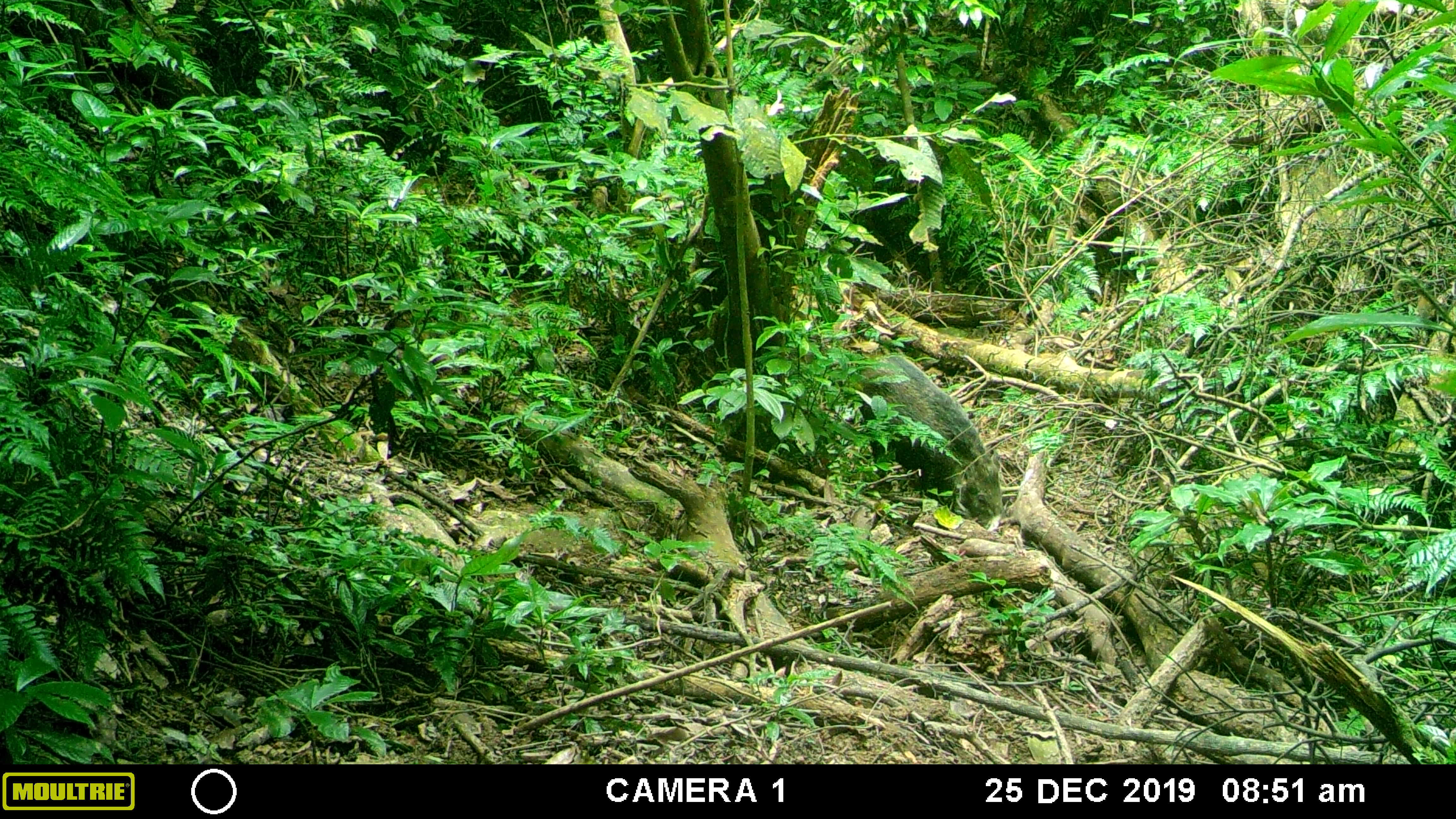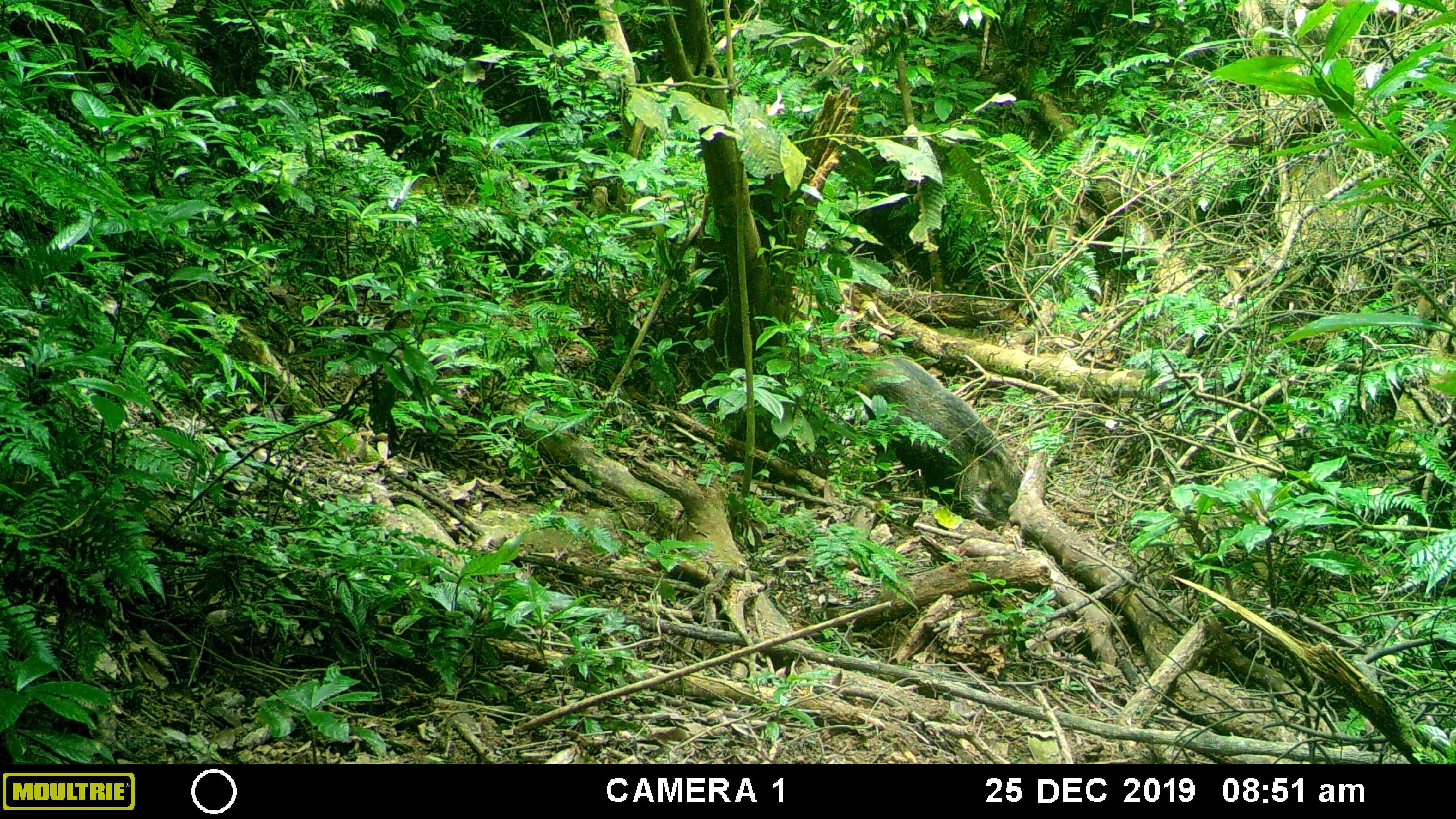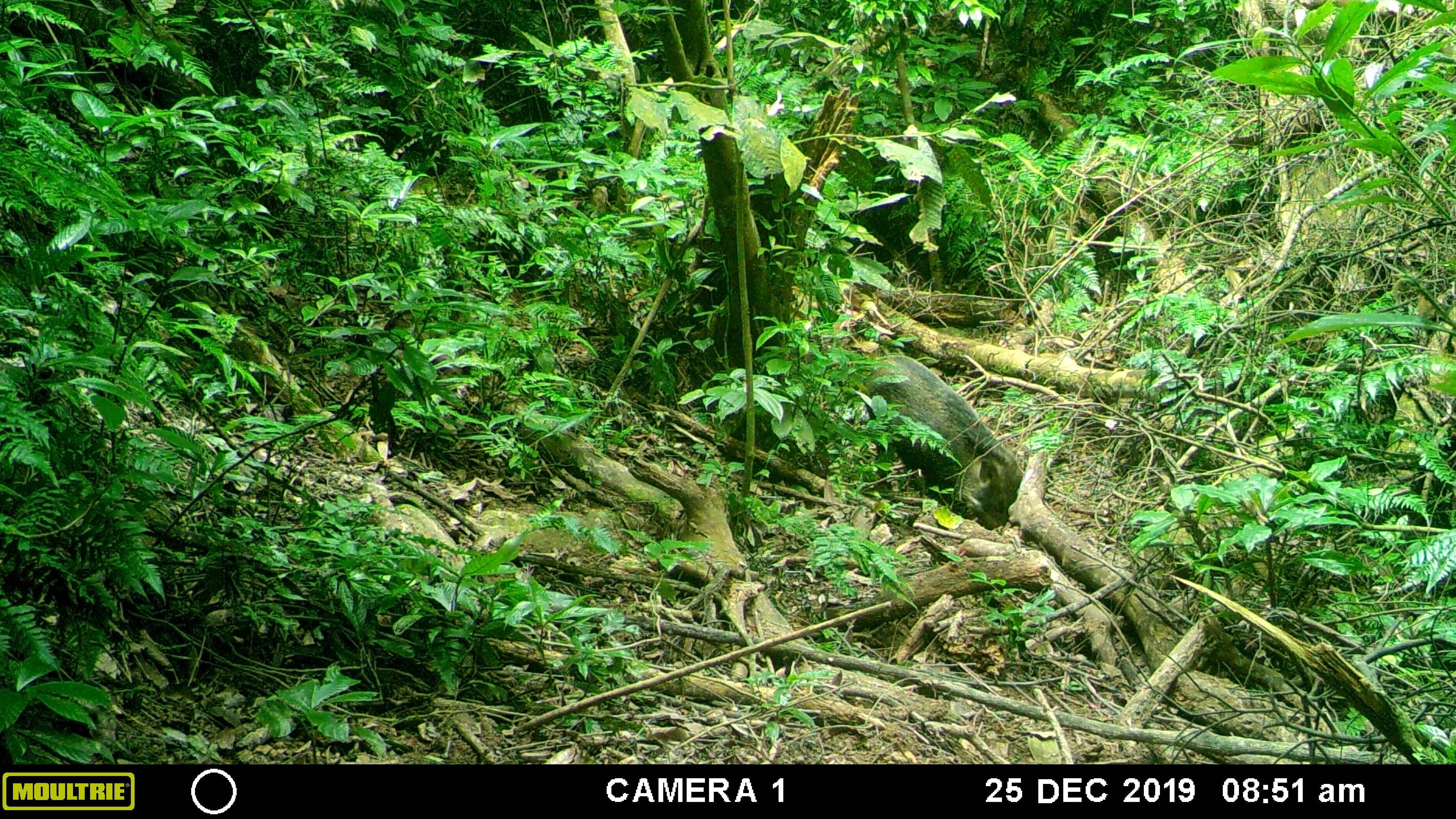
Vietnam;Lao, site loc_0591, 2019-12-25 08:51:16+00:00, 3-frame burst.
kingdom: Animalia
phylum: Chordata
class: Mammalia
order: Artiodactyla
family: Suidae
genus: Sus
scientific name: Sus scrofa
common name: eurasian wild pig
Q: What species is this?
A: Eurasian wild pig (Sus scrofa).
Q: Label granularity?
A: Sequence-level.